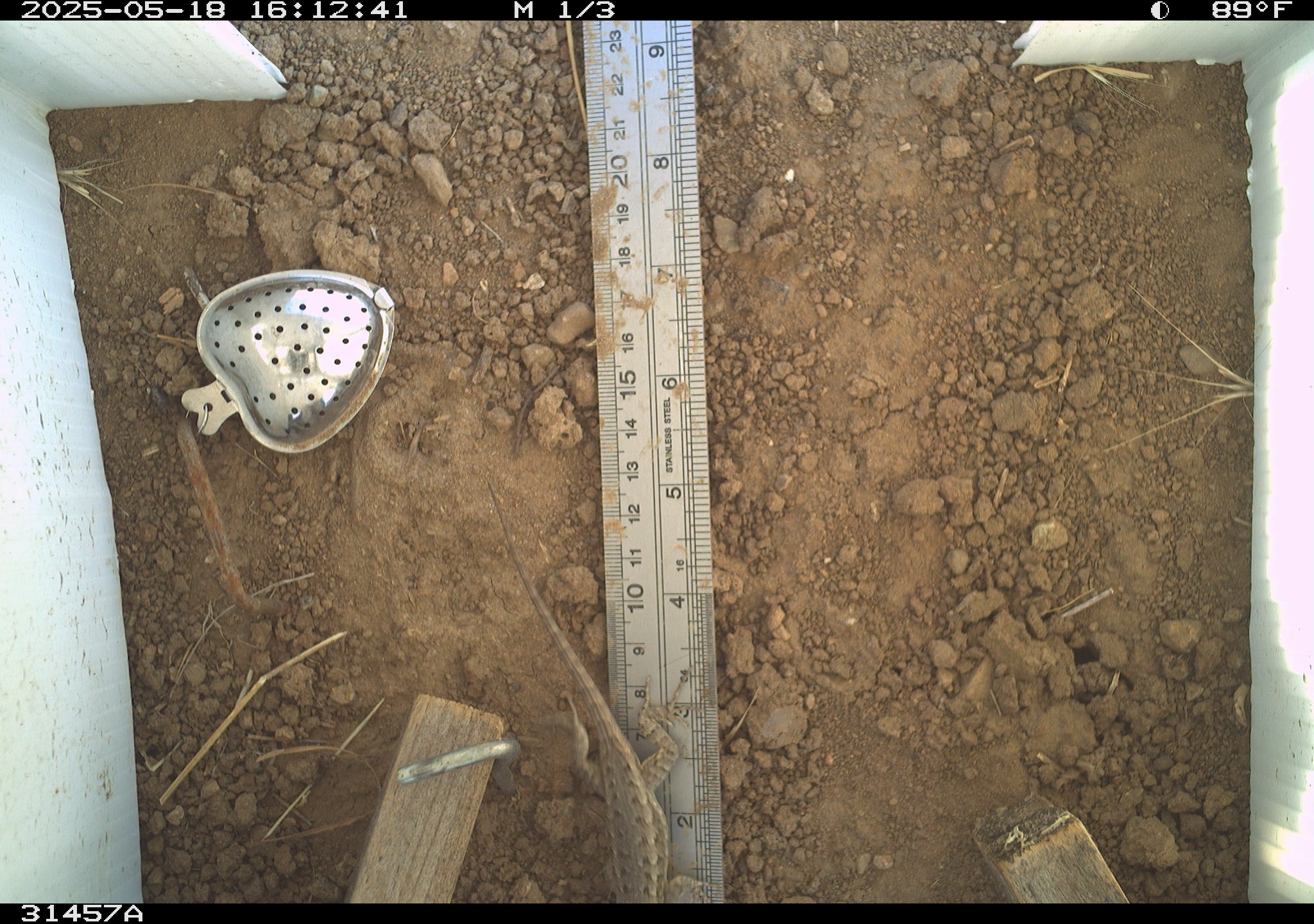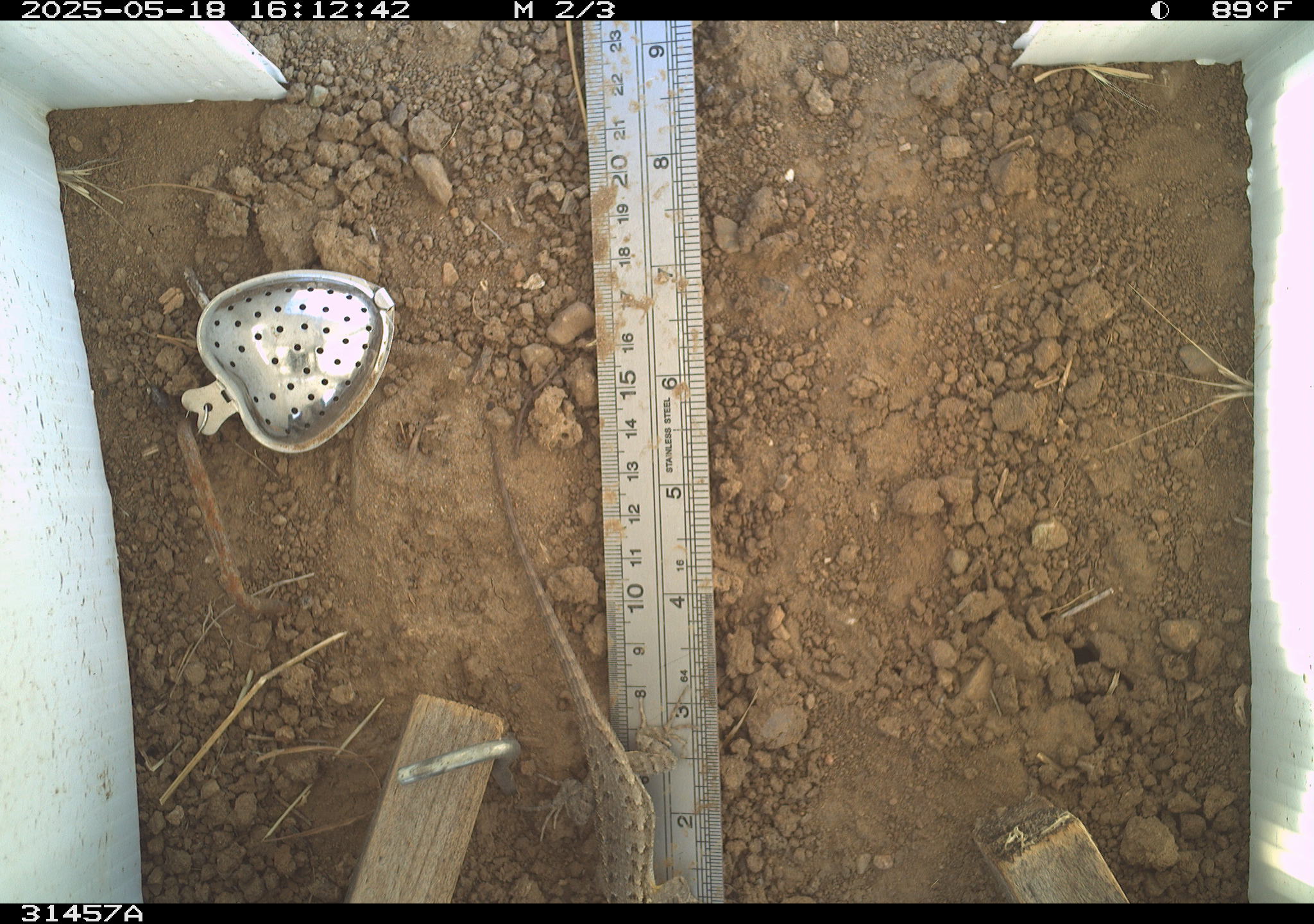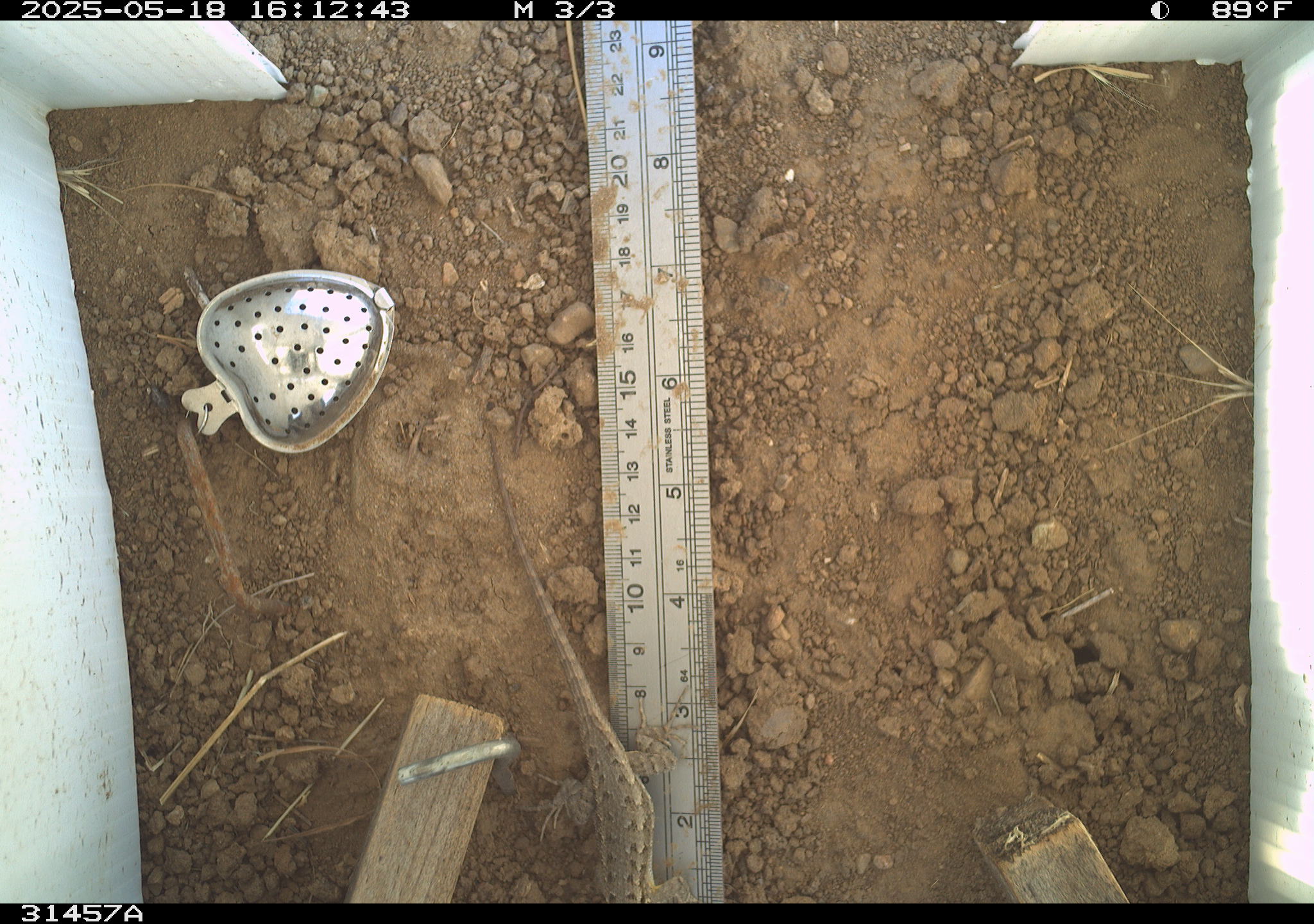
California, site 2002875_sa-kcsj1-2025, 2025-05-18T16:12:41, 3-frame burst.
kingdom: Animalia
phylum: Chordata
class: Reptilia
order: Squamata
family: Phrynosomatidae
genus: Sceloporus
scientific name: Sceloporus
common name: spiny lizards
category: sceloporus species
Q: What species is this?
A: Sceloporus species (spiny lizards) (Sceloporus).